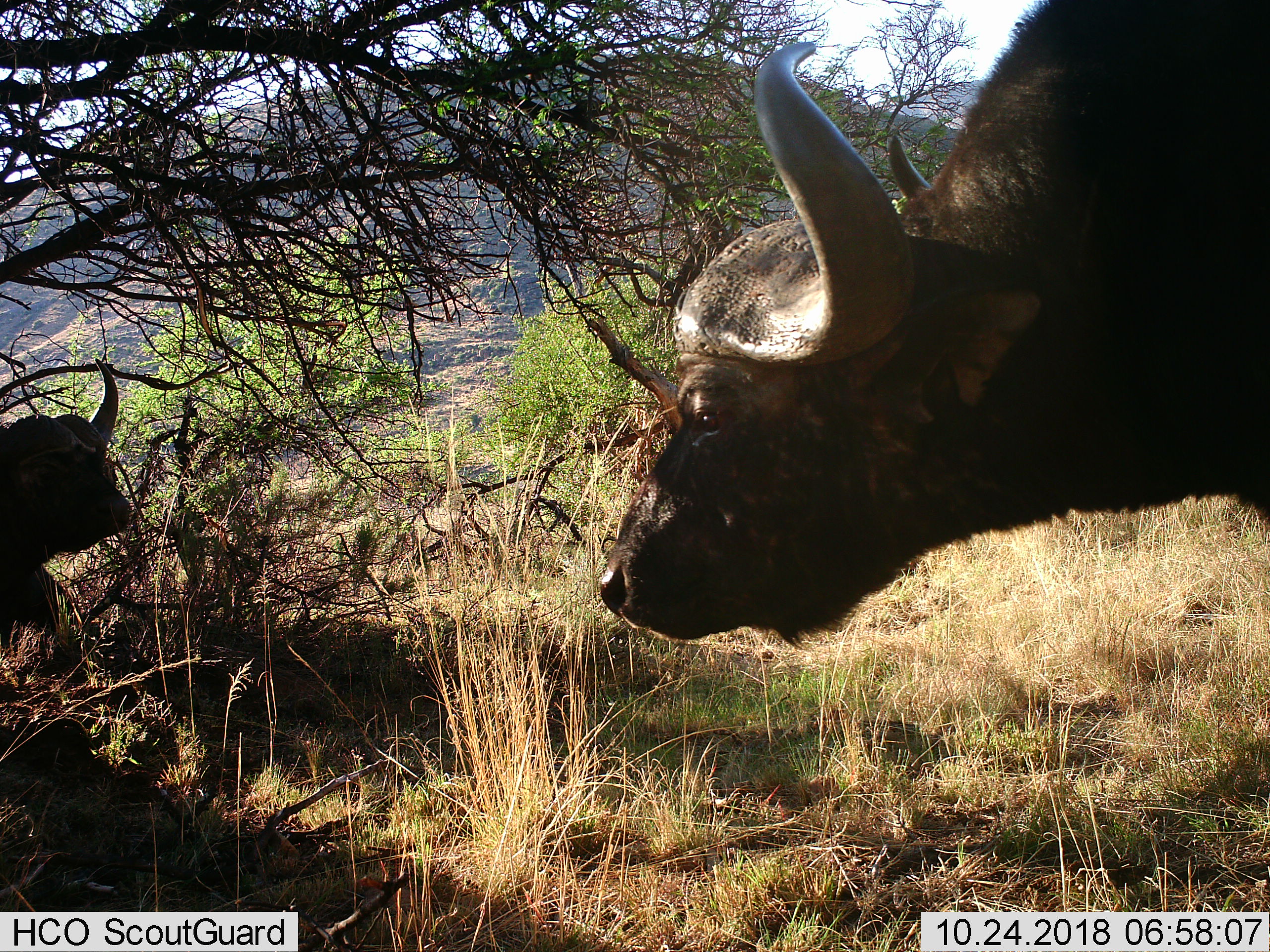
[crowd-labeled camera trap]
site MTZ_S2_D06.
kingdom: Animalia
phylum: Chordata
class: Mammalia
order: Artiodactyla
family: Bovidae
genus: Syncerus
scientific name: Syncerus caffer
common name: african buffalo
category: buffalo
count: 2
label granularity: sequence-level